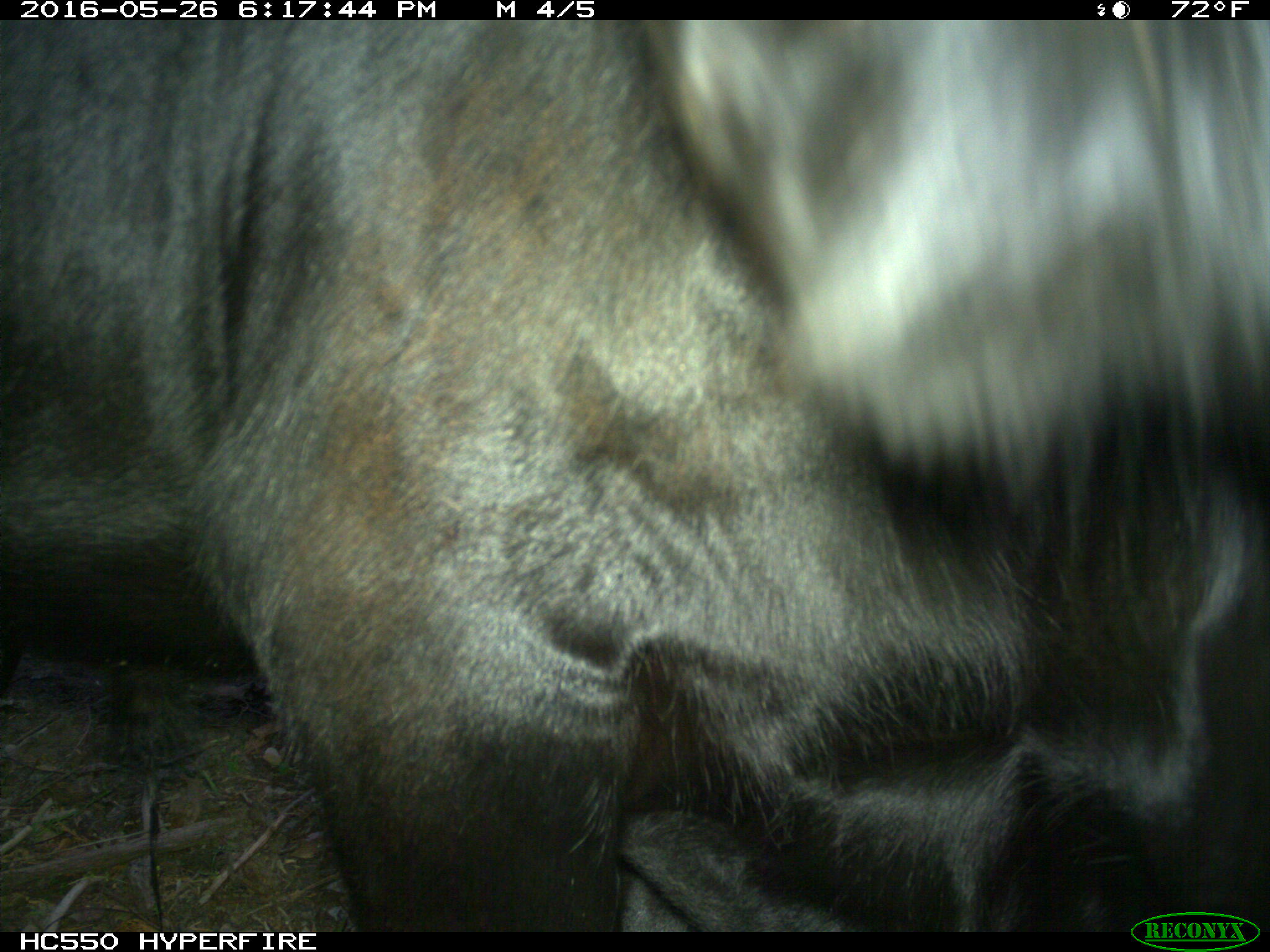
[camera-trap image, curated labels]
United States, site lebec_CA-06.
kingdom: Animalia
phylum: Chordata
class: Mammalia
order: Artiodactyla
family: Bovidae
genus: Bos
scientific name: Bos taurus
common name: domestic cow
Bos taurus (domestic cow).